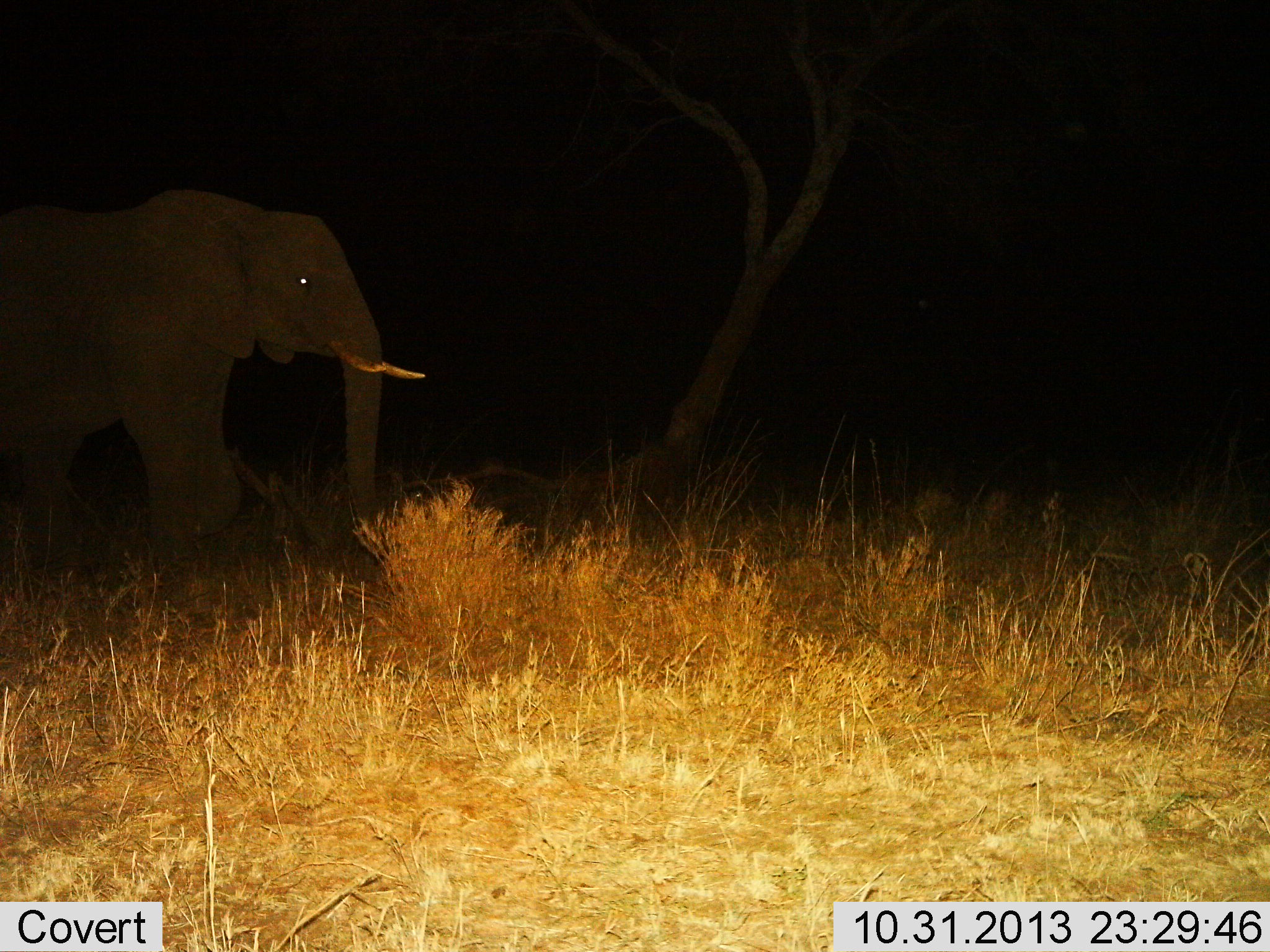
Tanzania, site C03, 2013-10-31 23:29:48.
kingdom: Animalia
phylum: Chordata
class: Mammalia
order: Proboscidea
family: Elephantidae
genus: Loxodonta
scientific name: Loxodonta africana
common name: african bush elephant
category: elephant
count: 1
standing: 78%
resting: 0%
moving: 25%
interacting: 0%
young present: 0%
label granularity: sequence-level